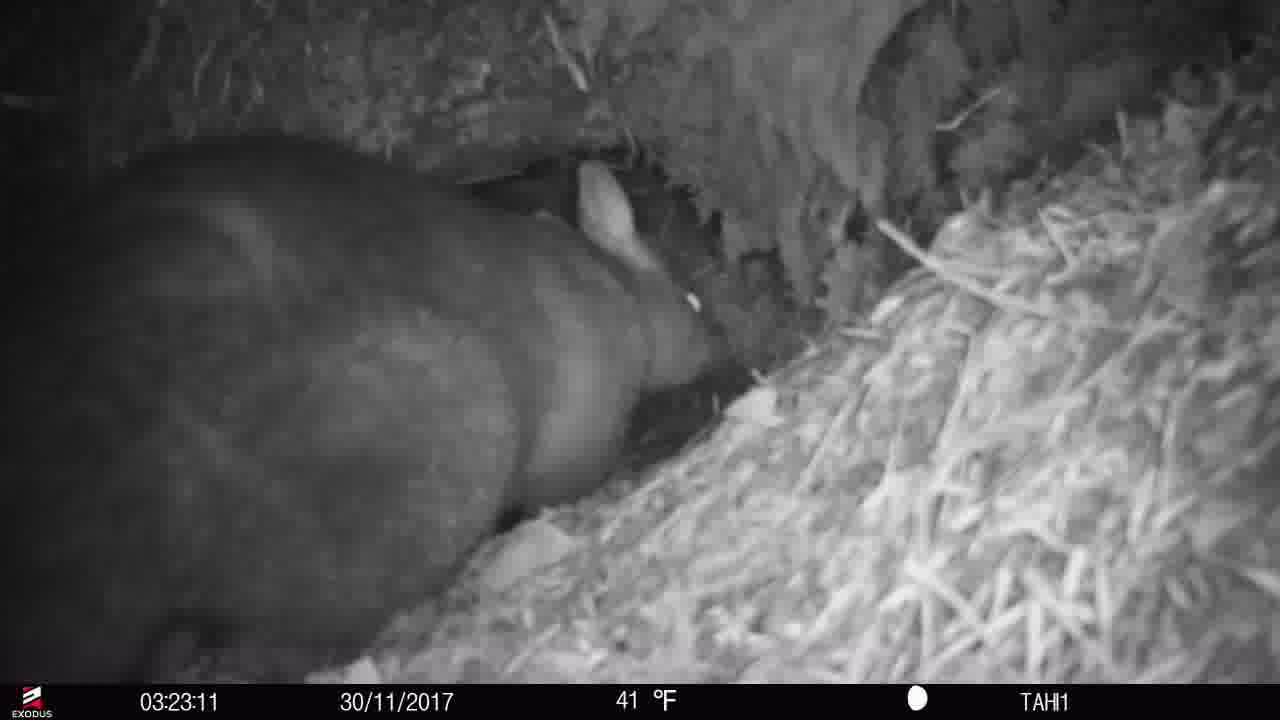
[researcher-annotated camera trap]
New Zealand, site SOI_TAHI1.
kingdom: Animalia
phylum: Chordata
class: Mammalia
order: Diprotodontia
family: Phalangeridae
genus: Trichosurus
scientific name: Trichosurus vulpecula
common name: common brushtail possum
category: possum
Possum (common brushtail possum) (Trichosurus vulpecula).